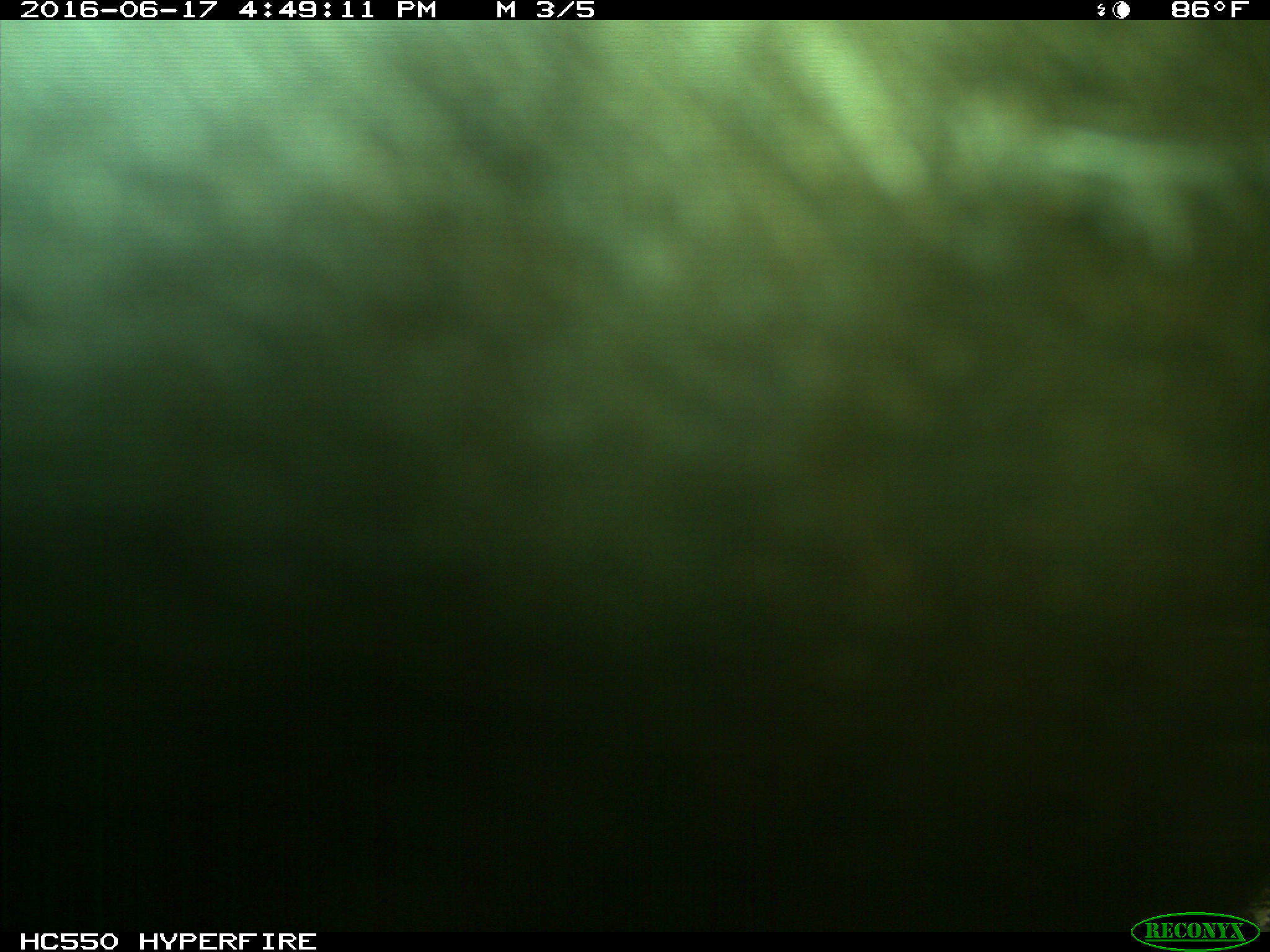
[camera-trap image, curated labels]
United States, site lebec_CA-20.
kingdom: Animalia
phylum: Chordata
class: Mammalia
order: Artiodactyla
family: Bovidae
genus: Bos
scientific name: Bos taurus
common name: domestic cow